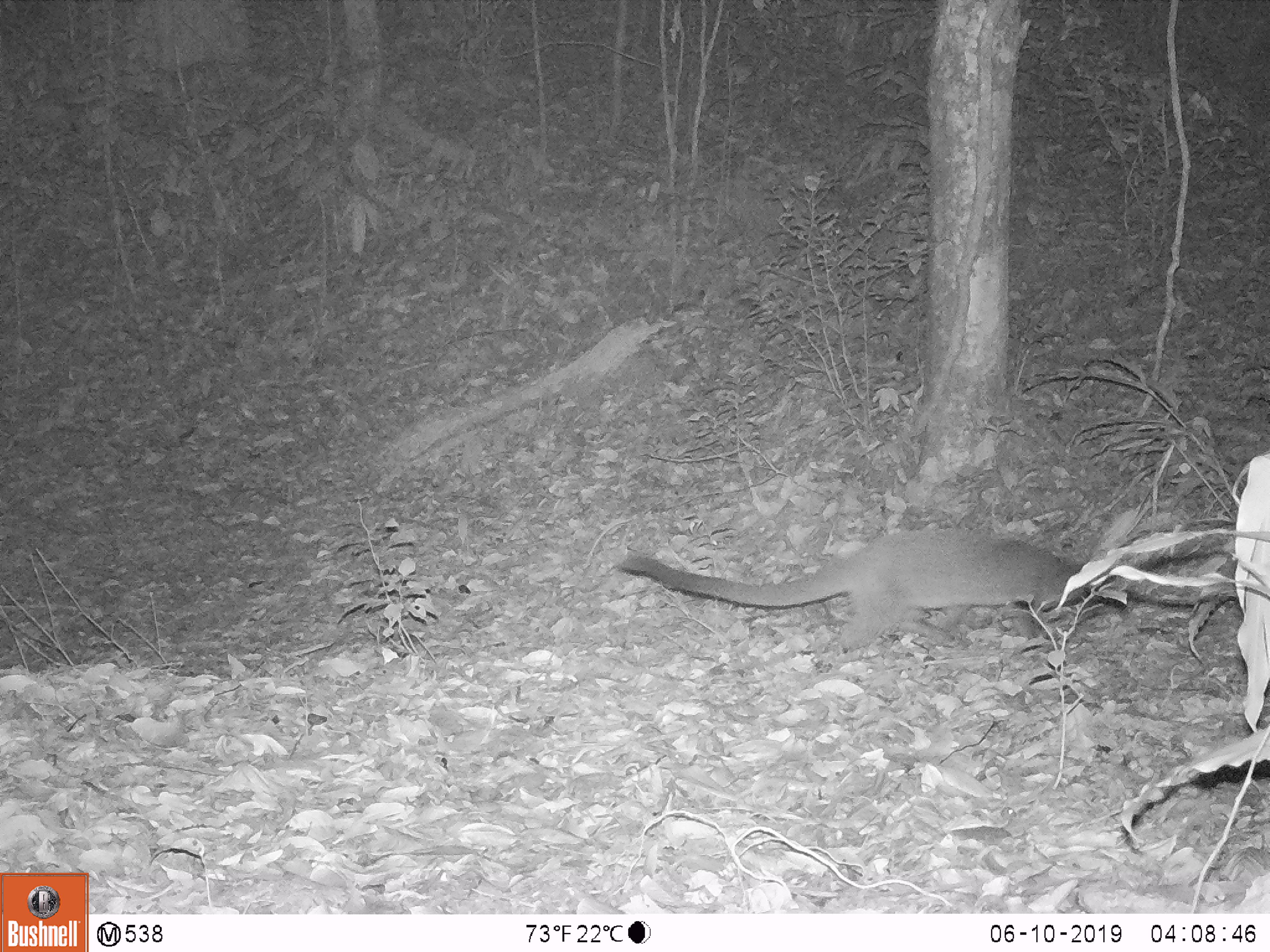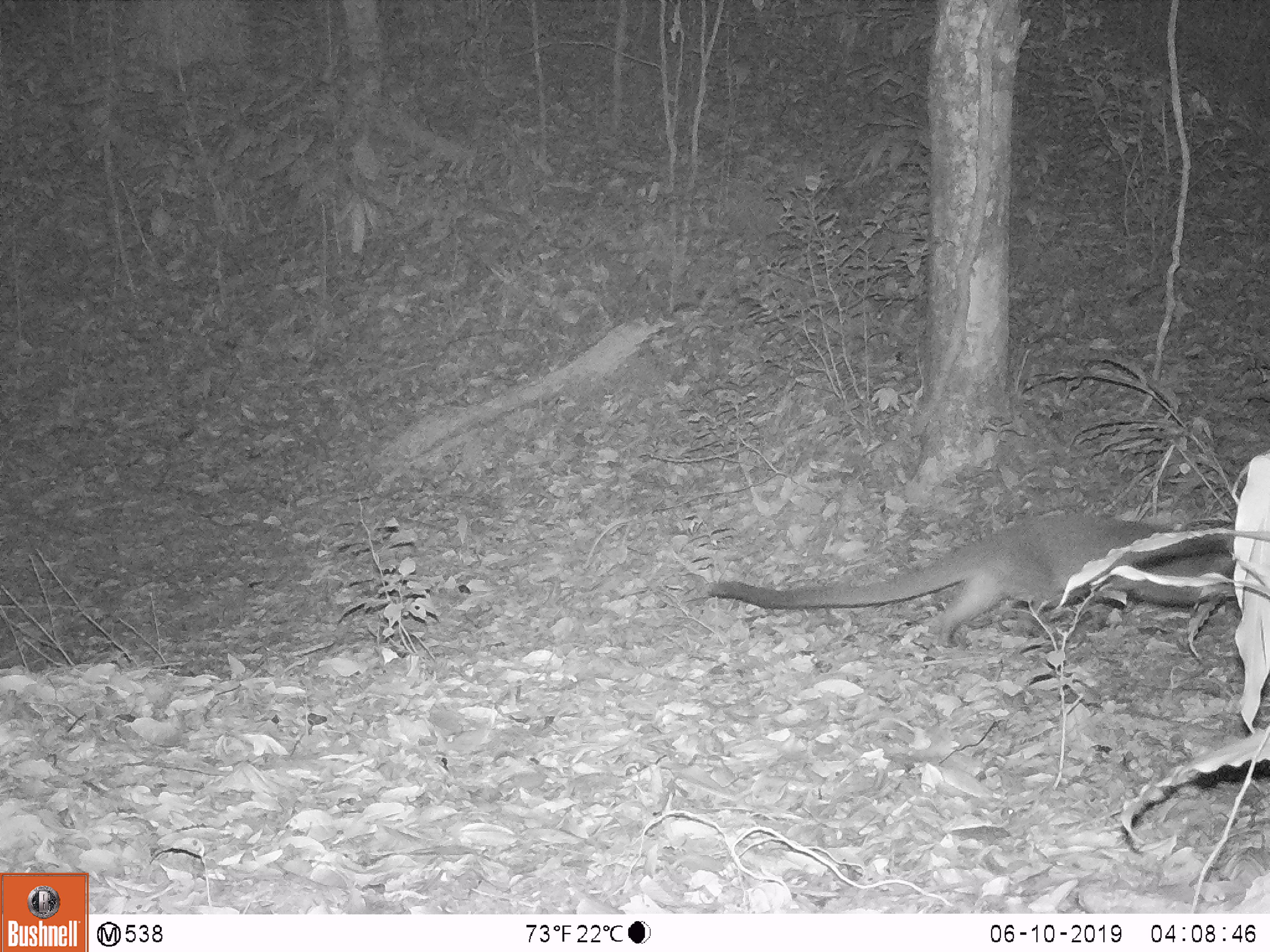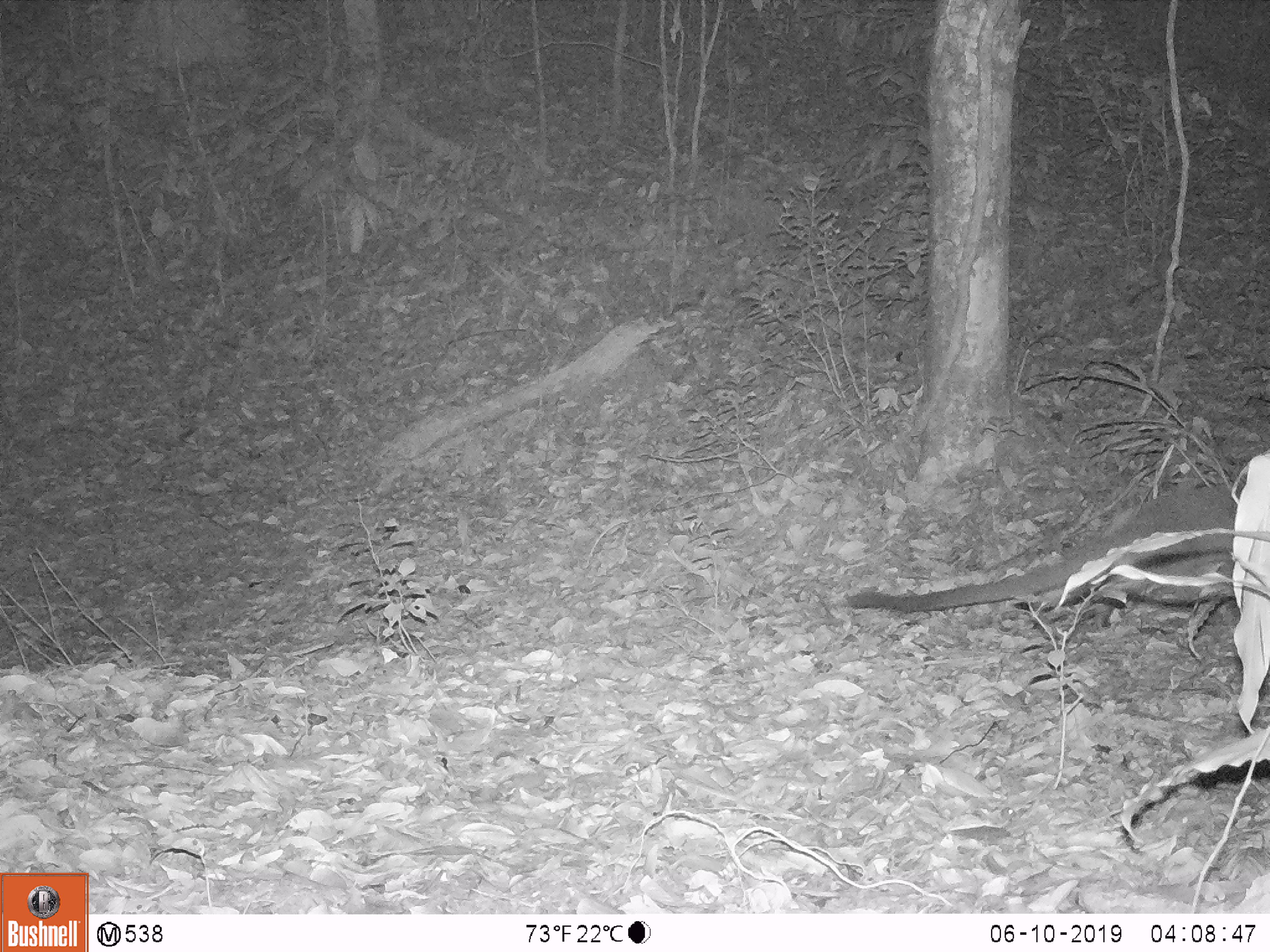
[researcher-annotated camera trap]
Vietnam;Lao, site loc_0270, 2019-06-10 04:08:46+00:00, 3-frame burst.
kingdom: Animalia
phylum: Chordata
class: Mammalia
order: Carnivora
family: Viverridae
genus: Paguma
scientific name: Paguma larvata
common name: masked palm civet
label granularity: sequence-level